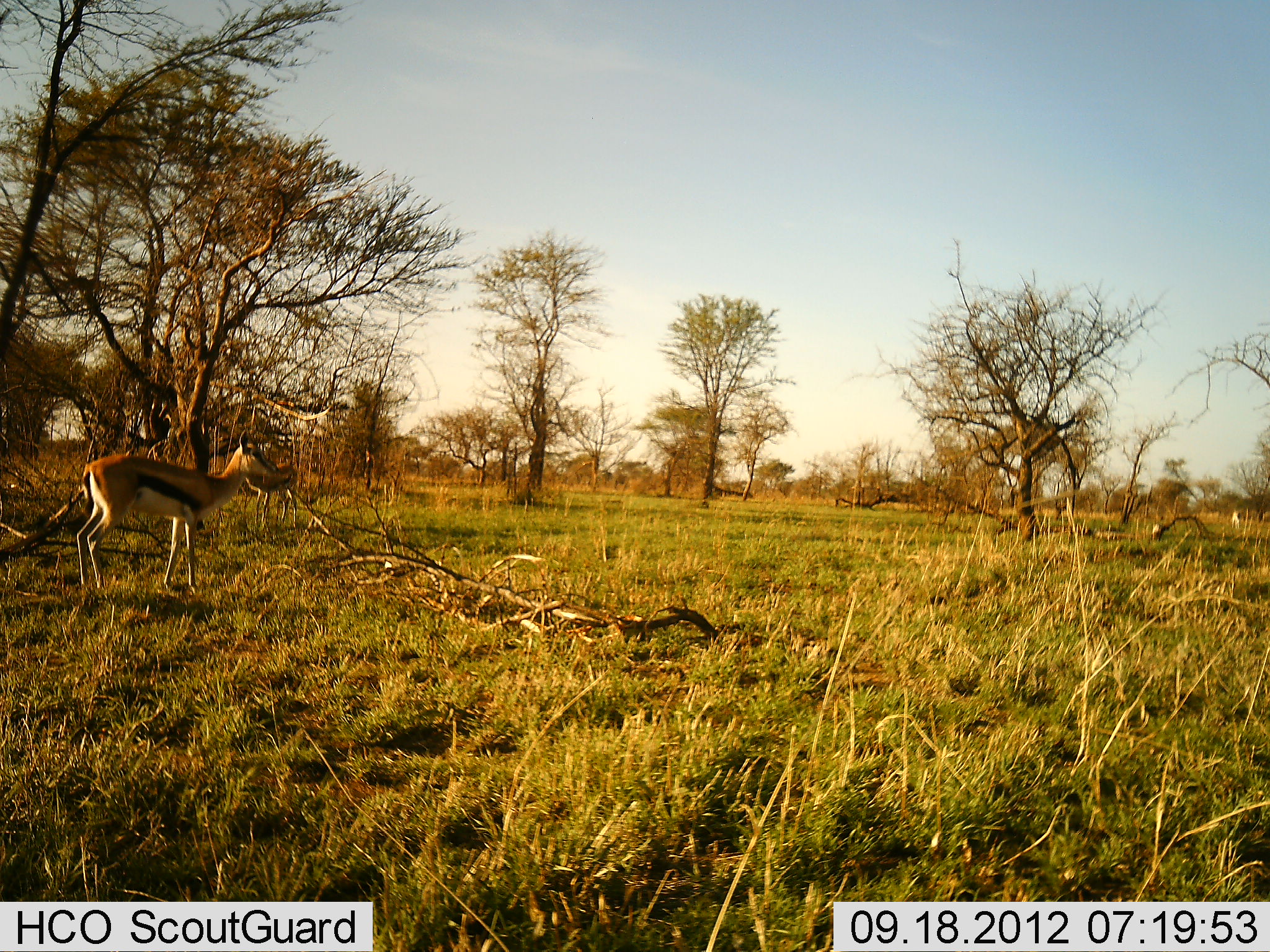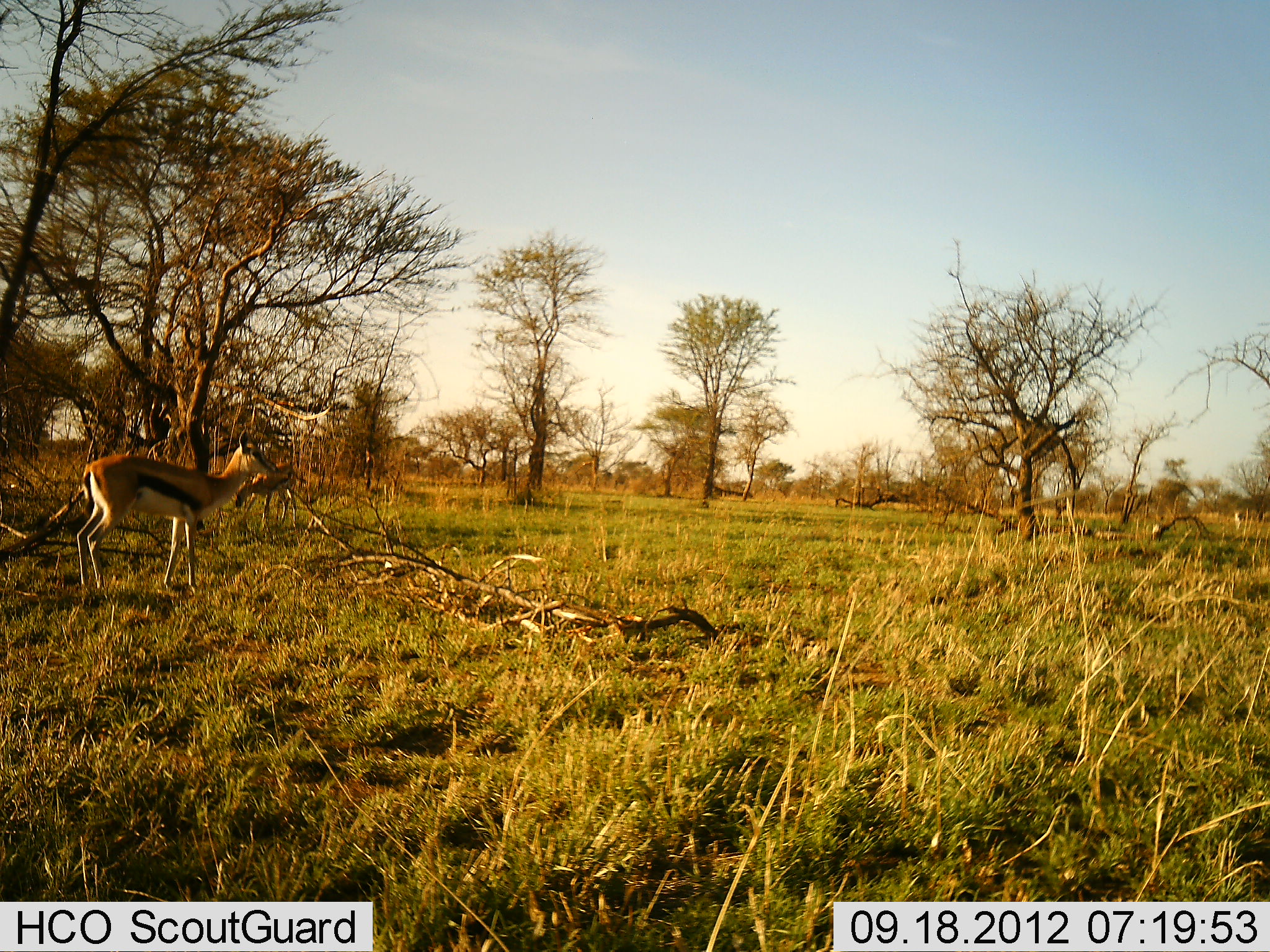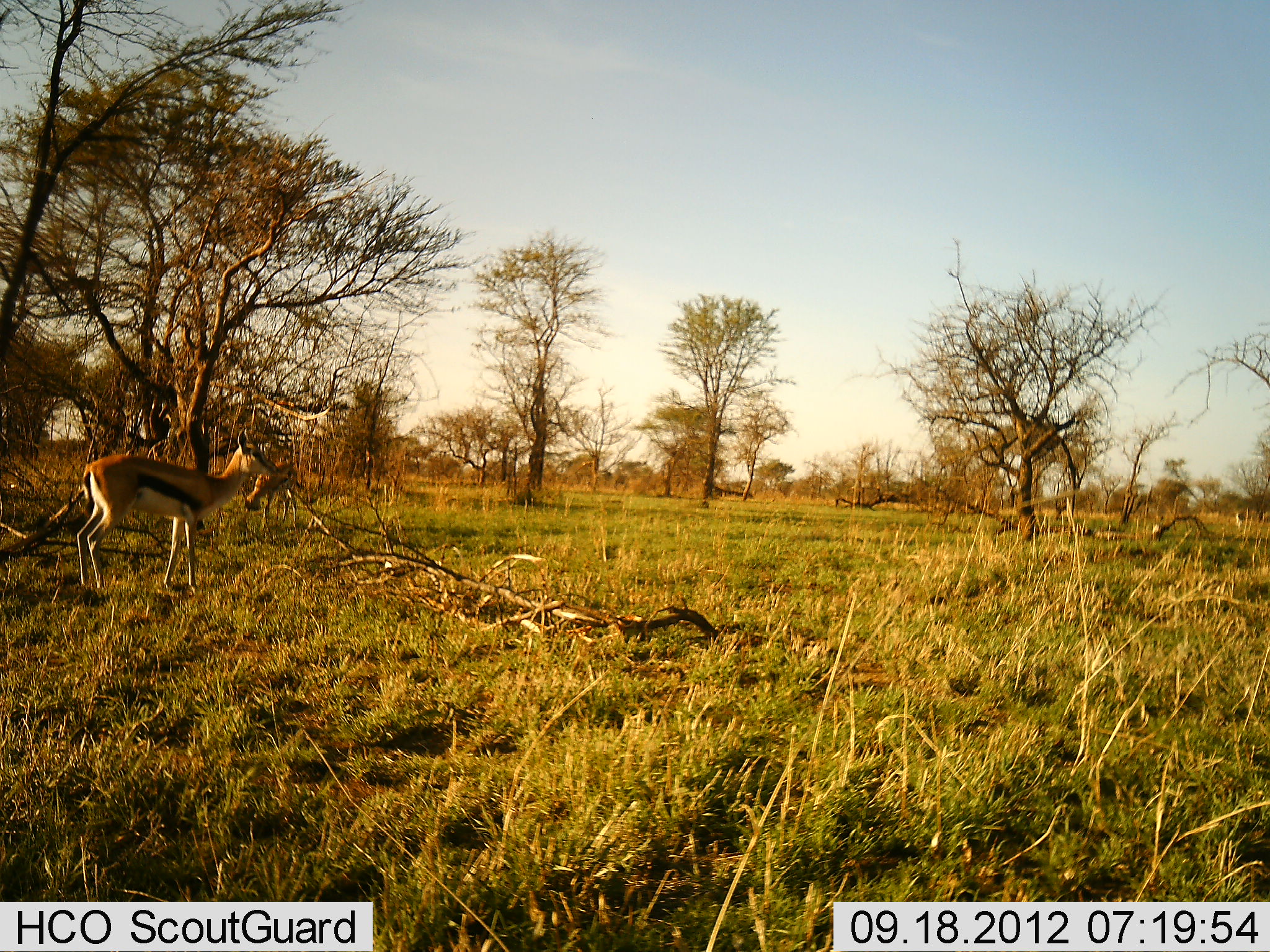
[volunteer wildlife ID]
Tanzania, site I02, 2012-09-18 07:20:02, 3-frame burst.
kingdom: Animalia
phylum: Chordata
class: Mammalia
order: Artiodactyla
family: Bovidae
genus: Eudorcas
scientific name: Eudorcas thomsonii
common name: thomson's gazelle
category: gazellethomsons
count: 3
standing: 100%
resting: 0%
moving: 0%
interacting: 0%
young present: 0%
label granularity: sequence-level